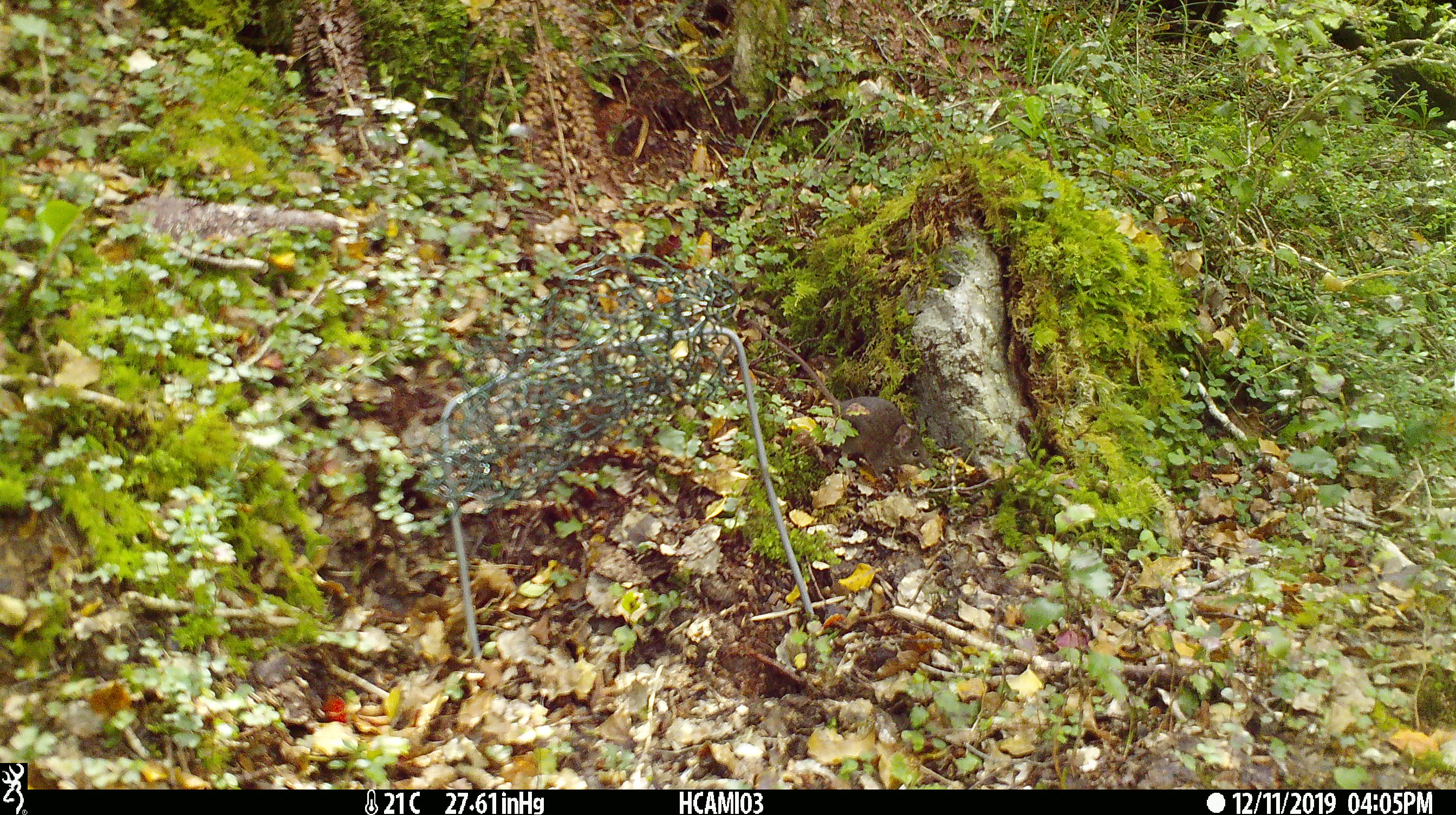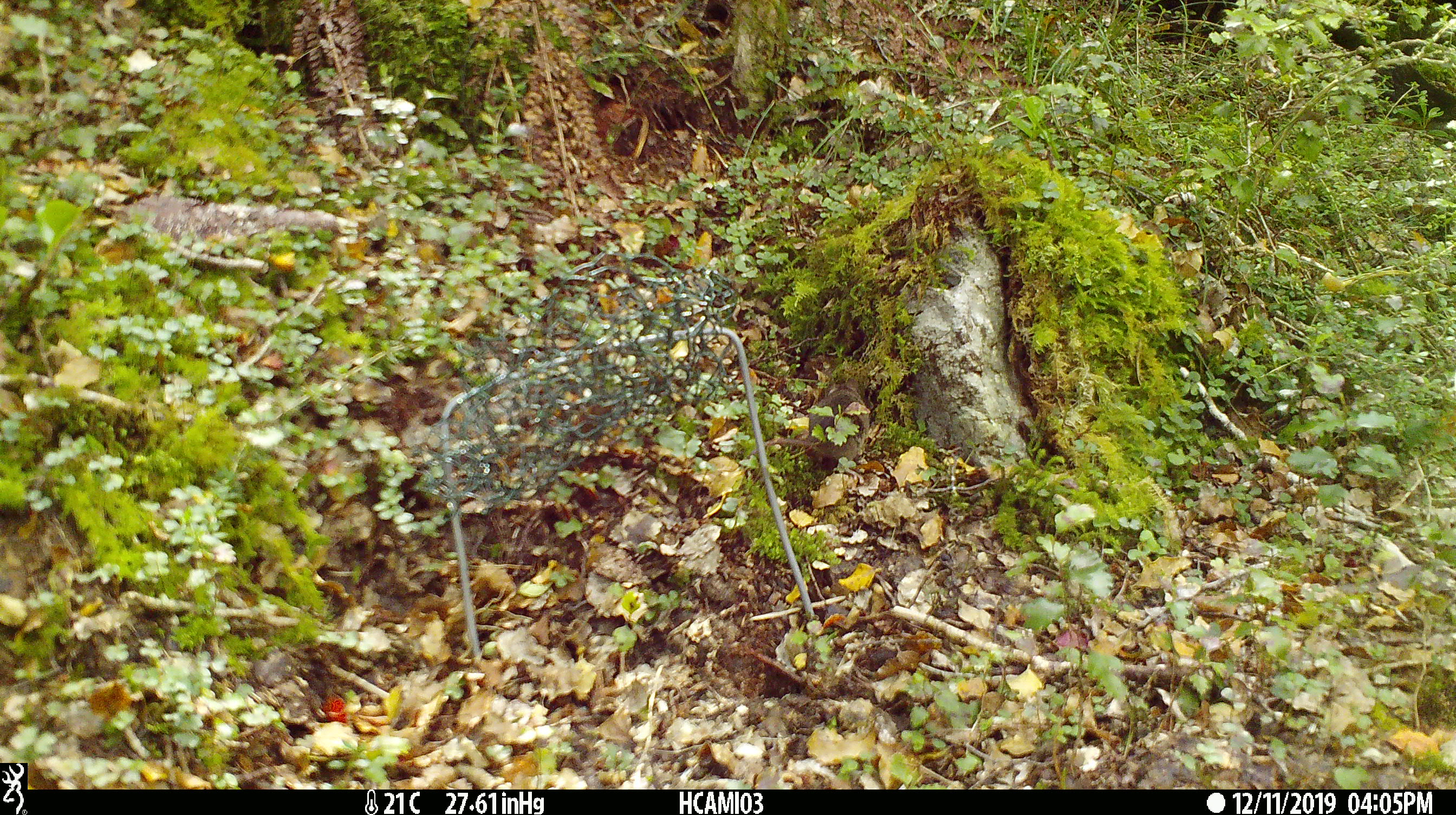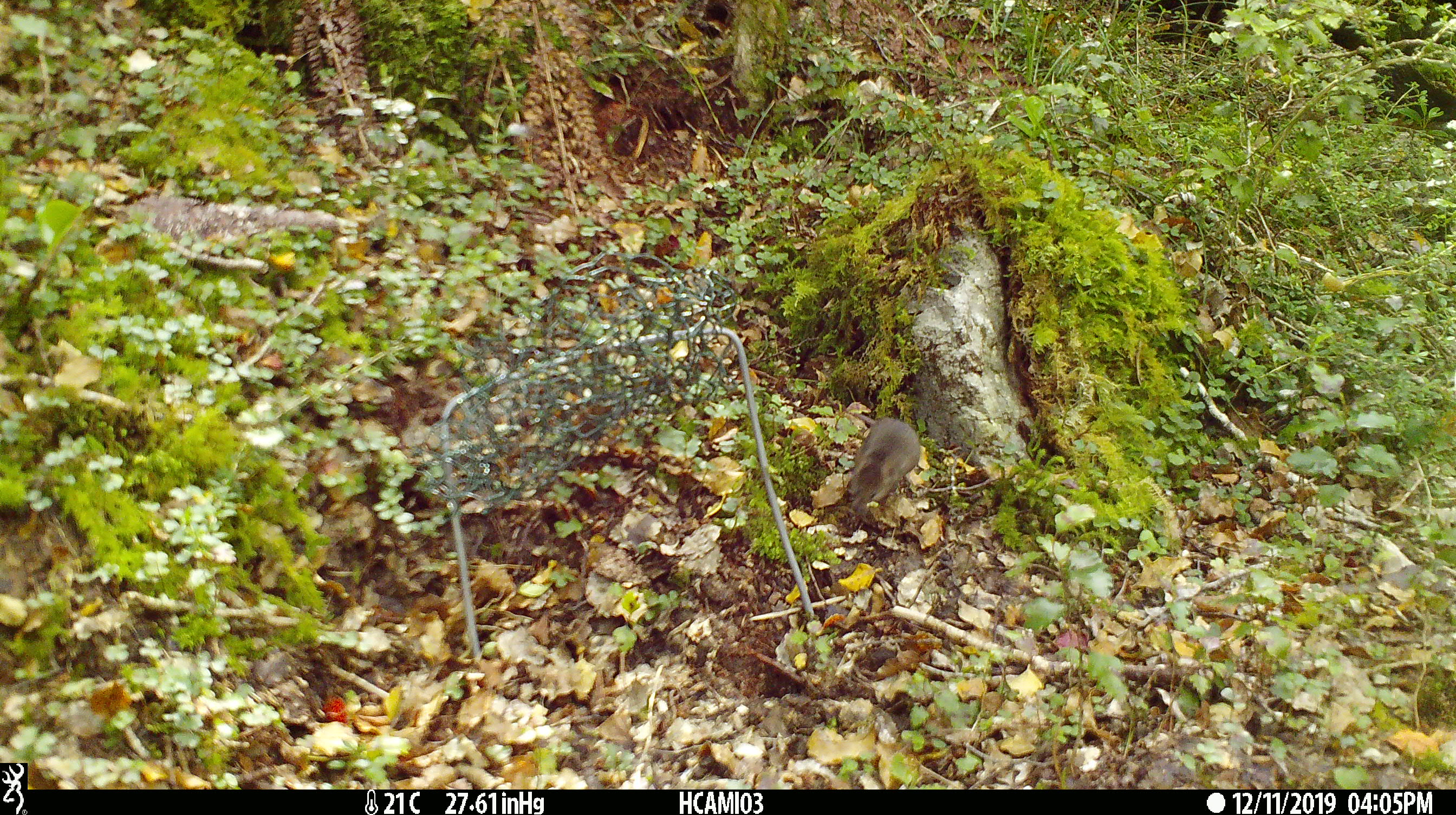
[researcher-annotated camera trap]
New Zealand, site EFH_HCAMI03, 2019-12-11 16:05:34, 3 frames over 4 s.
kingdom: Animalia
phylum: Chordata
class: Mammalia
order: Rodentia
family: Muridae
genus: Mus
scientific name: Mus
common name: mouse